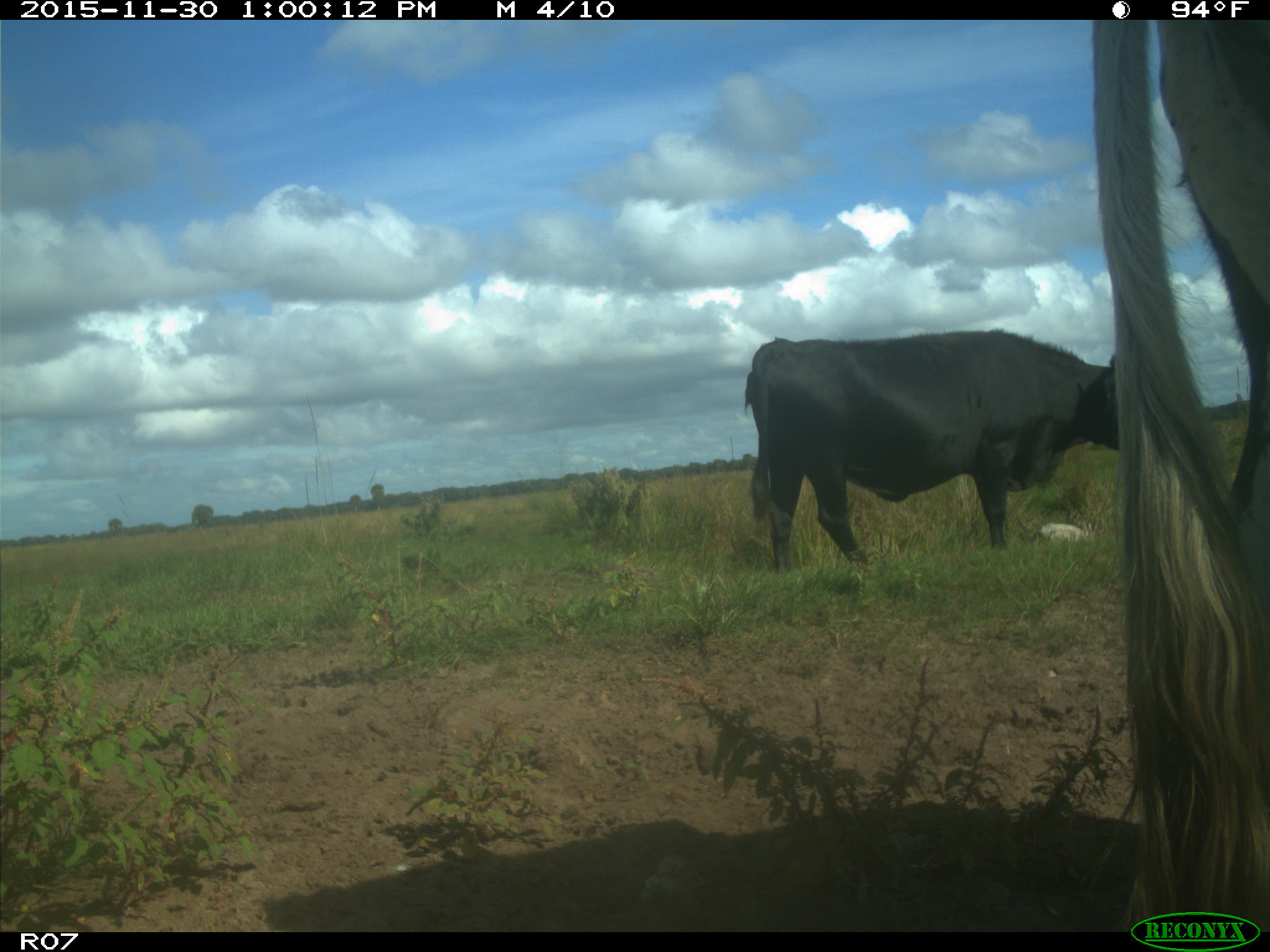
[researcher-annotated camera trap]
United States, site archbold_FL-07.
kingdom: Animalia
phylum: Chordata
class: Mammalia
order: Artiodactyla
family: Bovidae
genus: Bos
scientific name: Bos taurus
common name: domestic cow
Bos taurus (domestic cow).